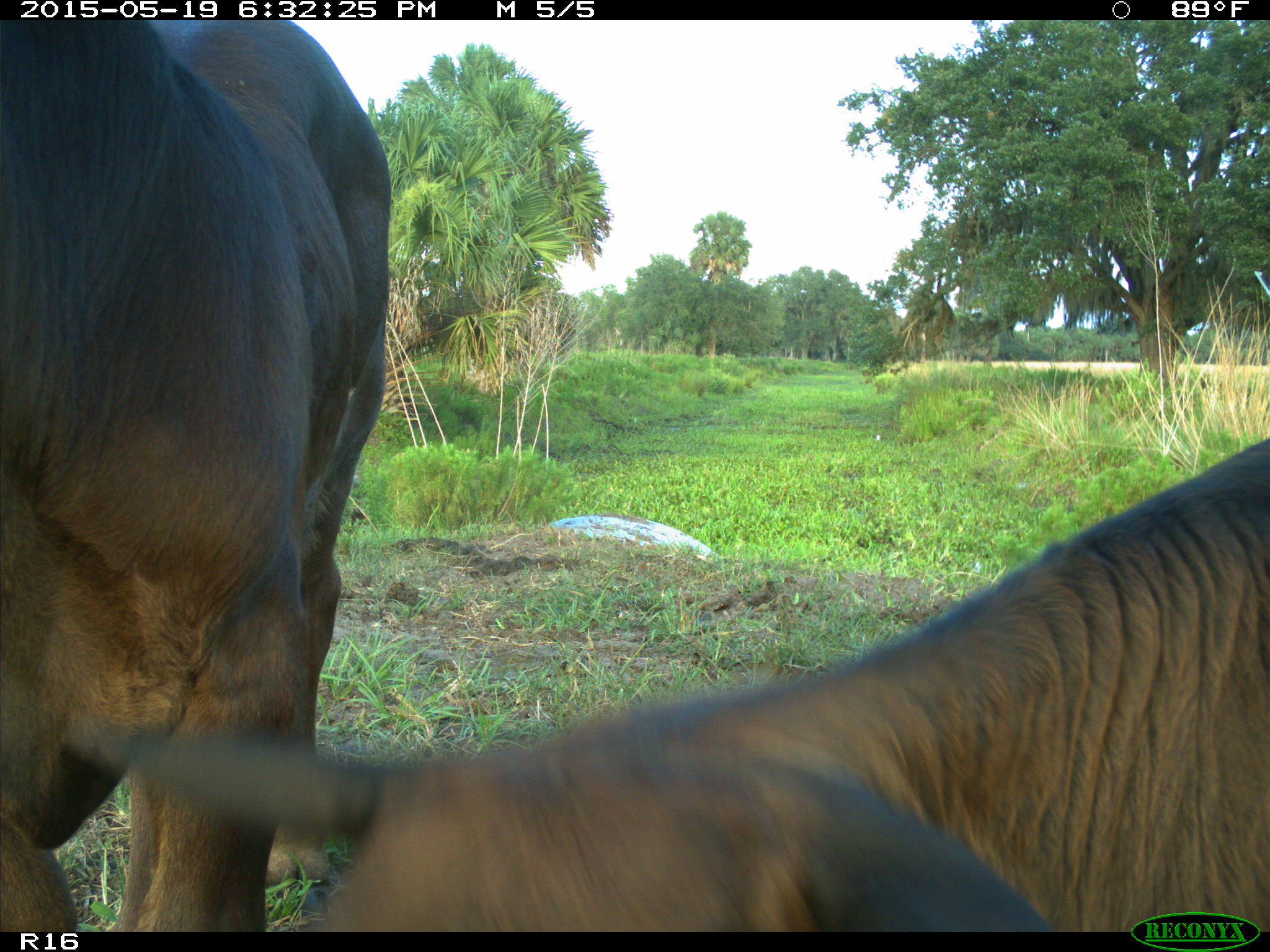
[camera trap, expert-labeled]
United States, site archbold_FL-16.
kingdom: Animalia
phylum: Chordata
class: Mammalia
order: Artiodactyla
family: Bovidae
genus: Bos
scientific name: Bos taurus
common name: domestic cow